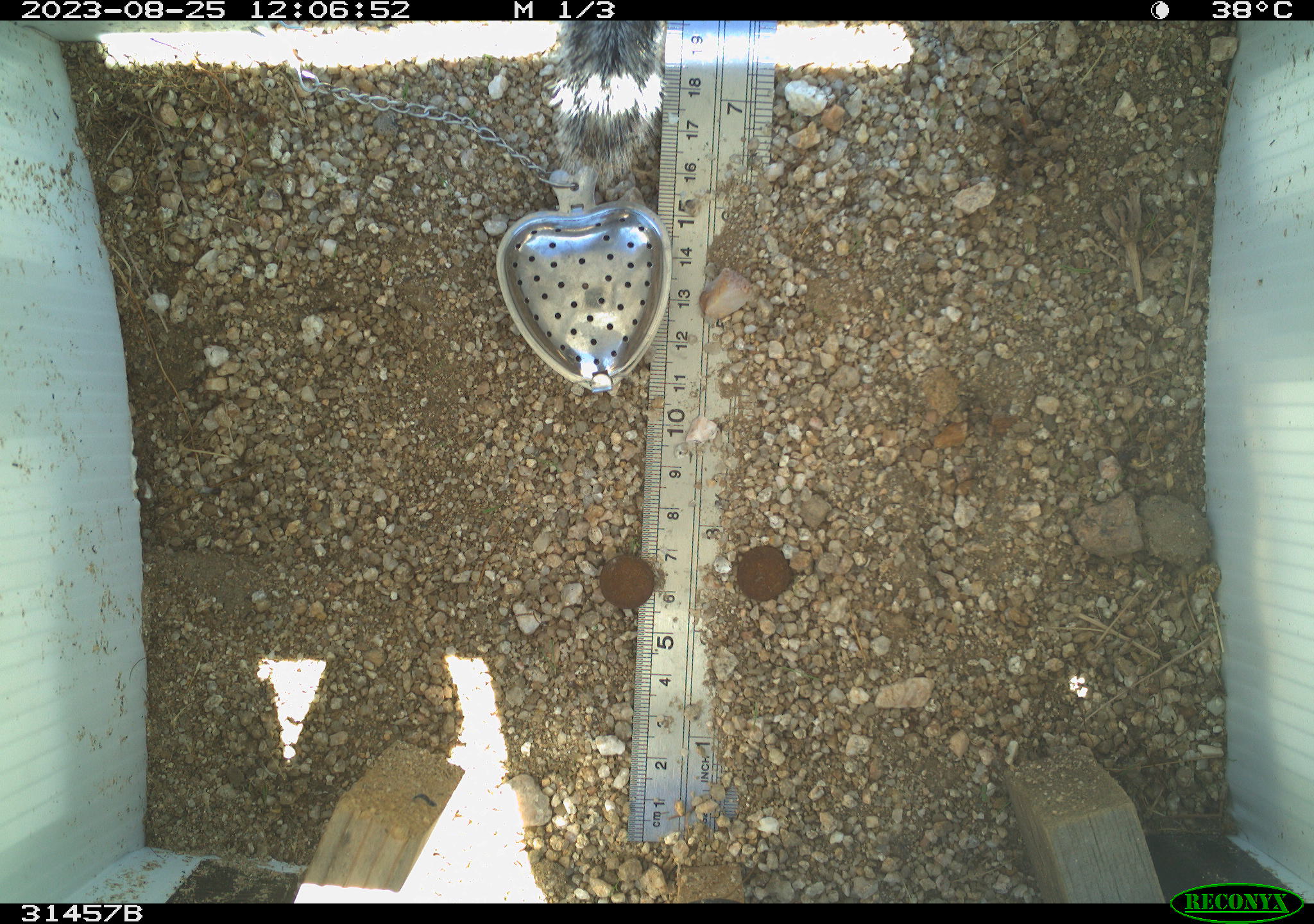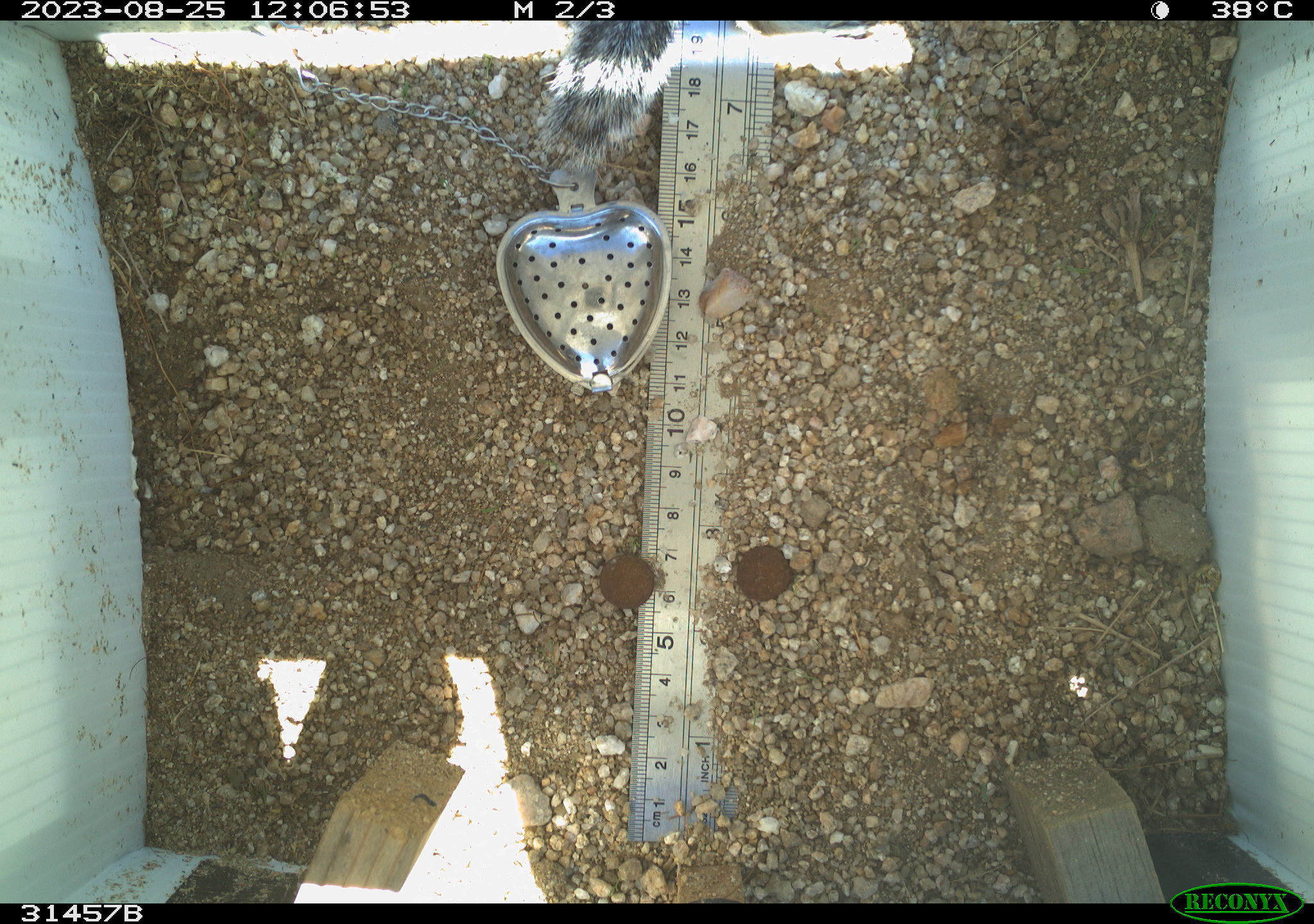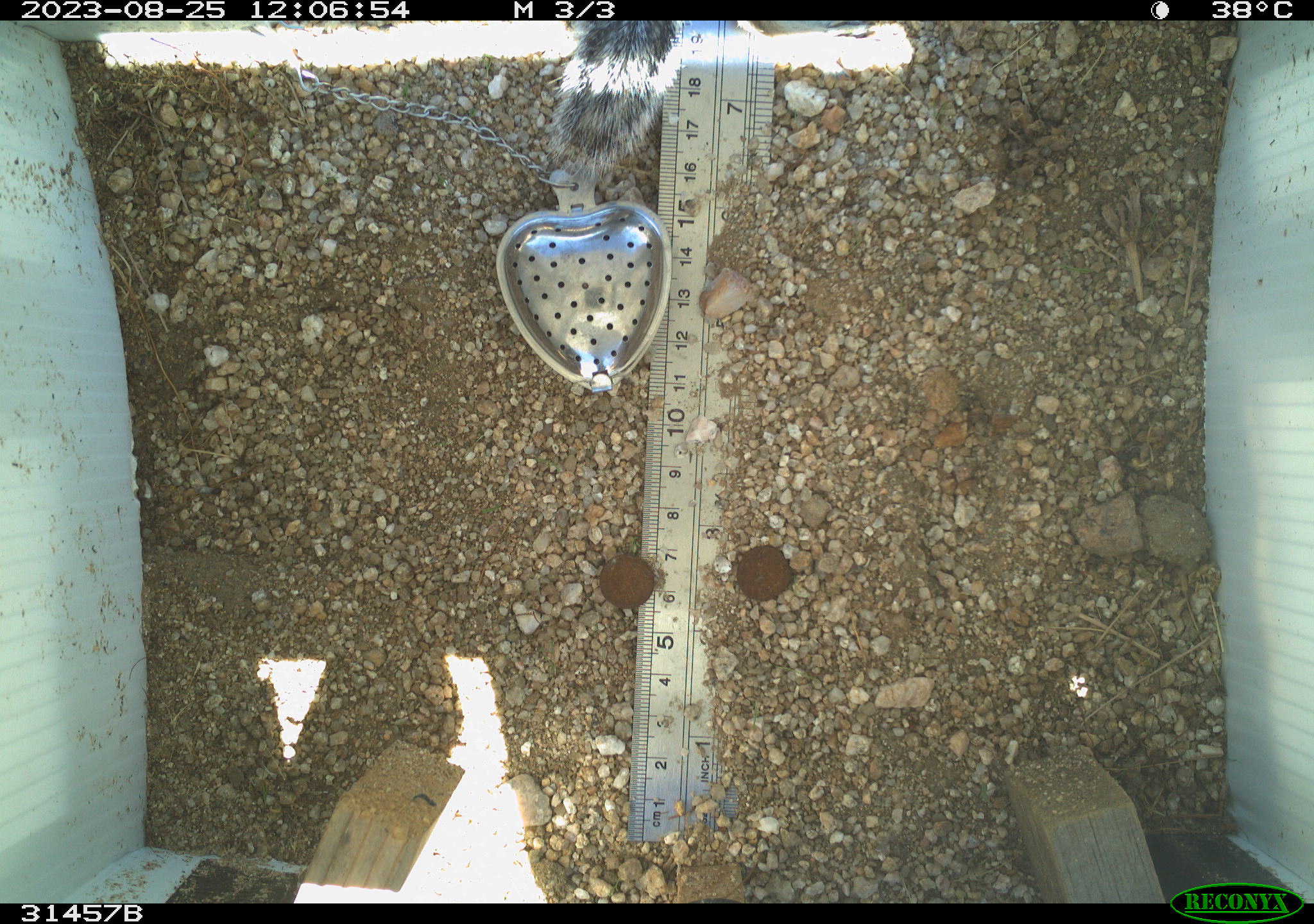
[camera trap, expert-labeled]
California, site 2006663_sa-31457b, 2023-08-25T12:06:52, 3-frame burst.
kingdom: Animalia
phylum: Chordata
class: Mammalia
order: Rodentia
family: Sciuridae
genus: Ammospermophilus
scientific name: Ammospermophilus leucurus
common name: white-tailed antelope squirrel